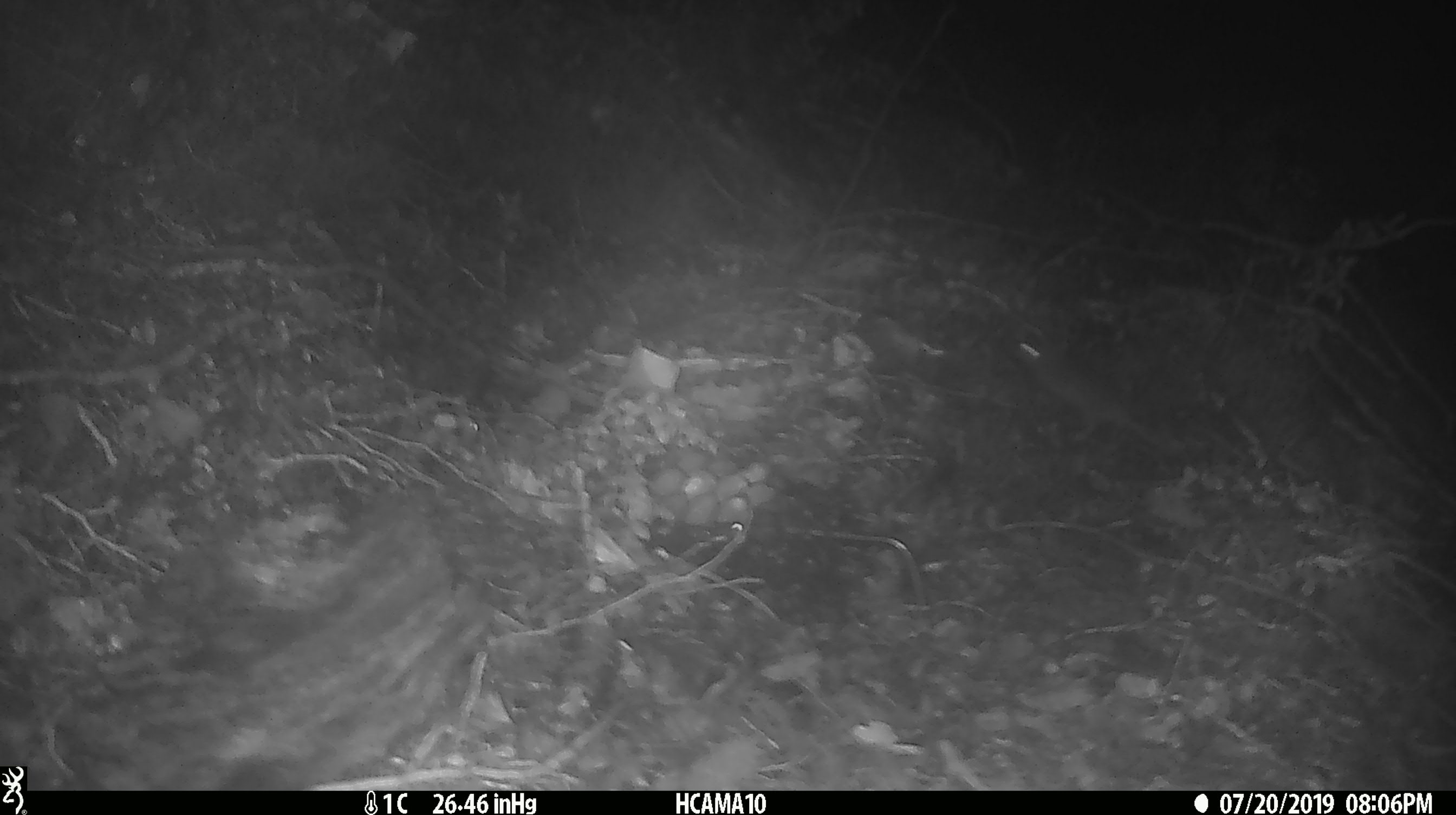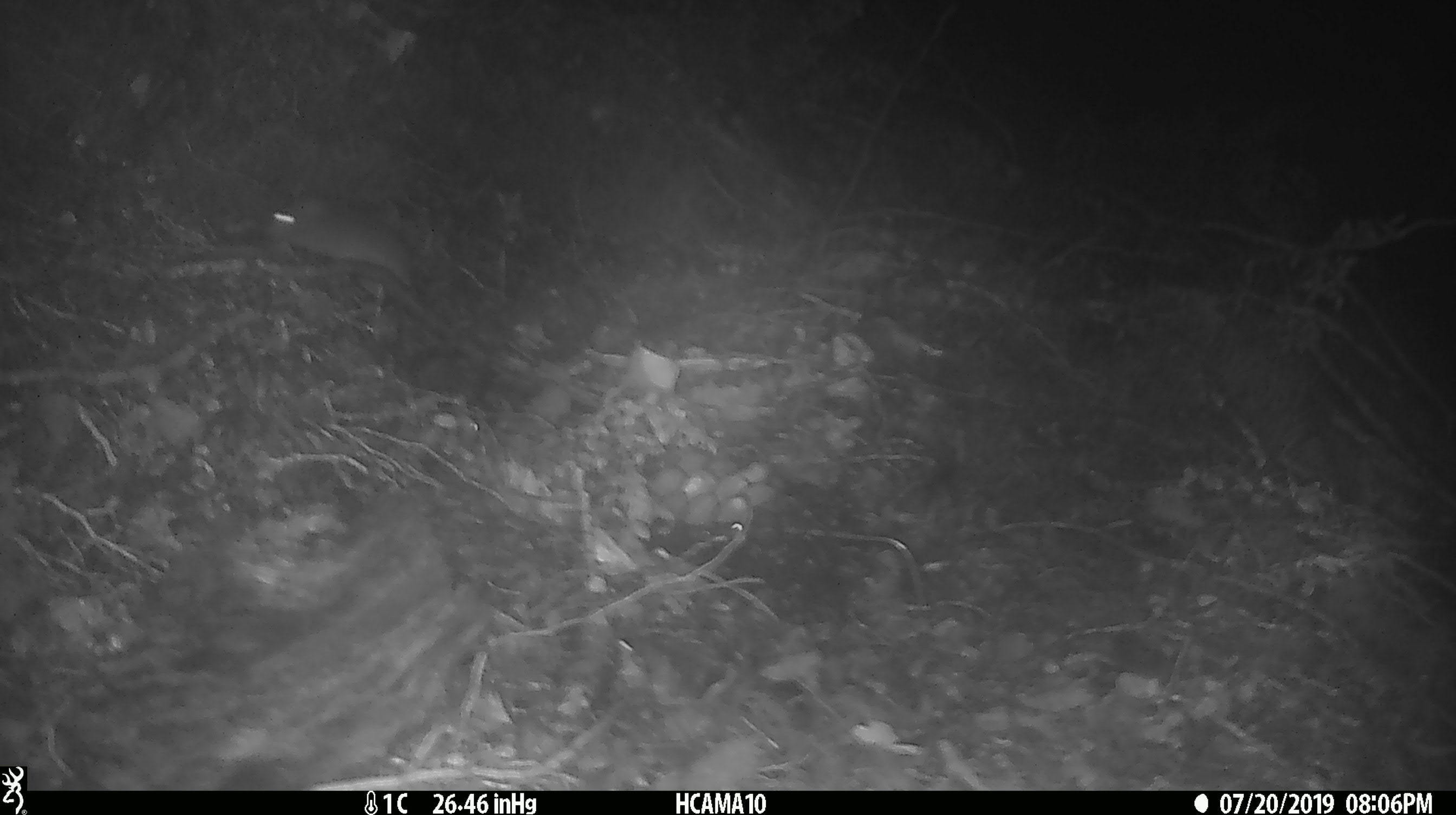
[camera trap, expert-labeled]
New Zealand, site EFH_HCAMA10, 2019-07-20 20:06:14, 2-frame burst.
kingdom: Animalia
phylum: Chordata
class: Mammalia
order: Rodentia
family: Muridae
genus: Mus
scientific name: Mus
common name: mouse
Mouse (Mus).